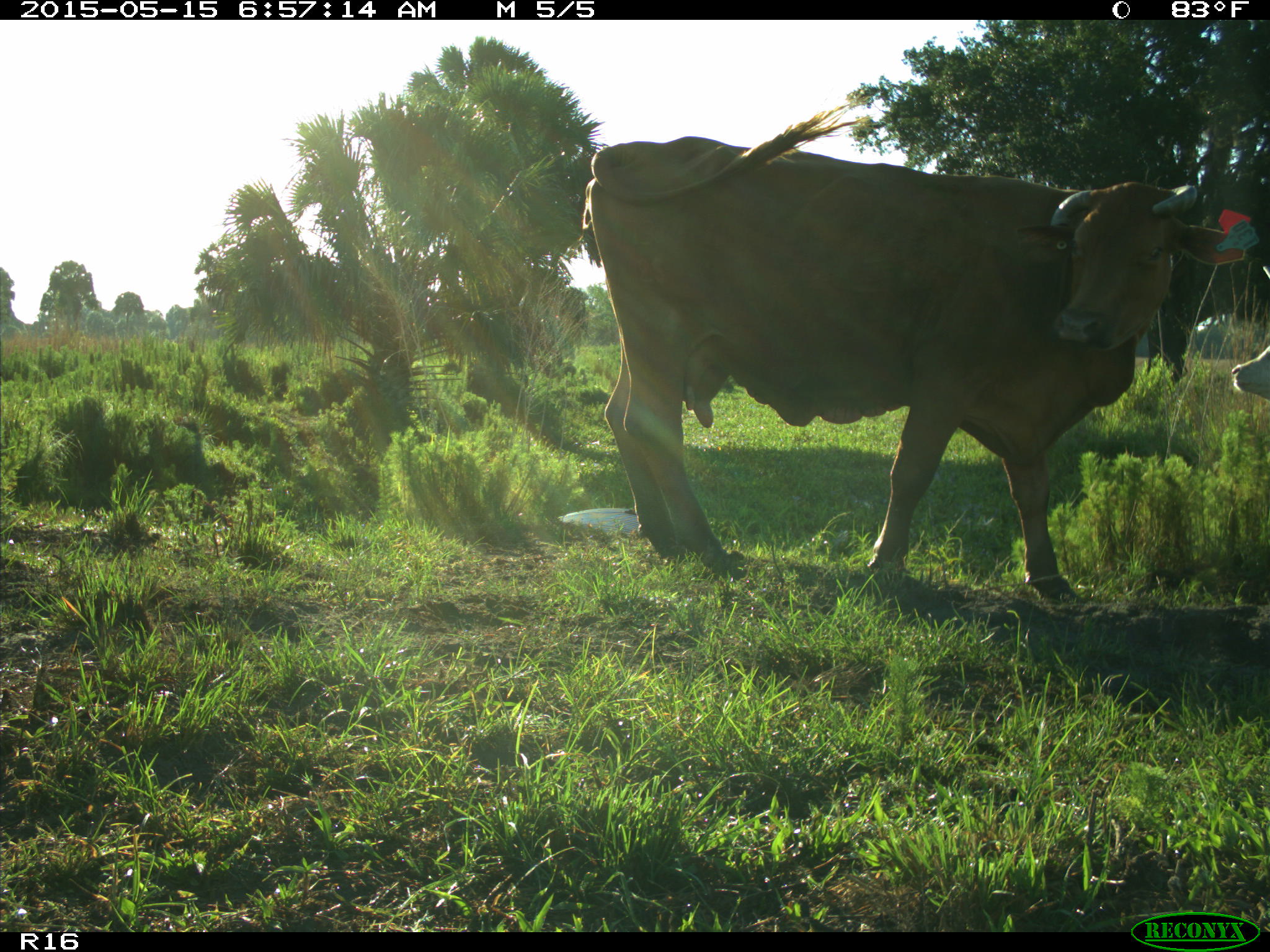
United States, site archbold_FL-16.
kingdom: Animalia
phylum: Chordata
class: Mammalia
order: Artiodactyla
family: Bovidae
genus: Bos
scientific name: Bos taurus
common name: domestic cow